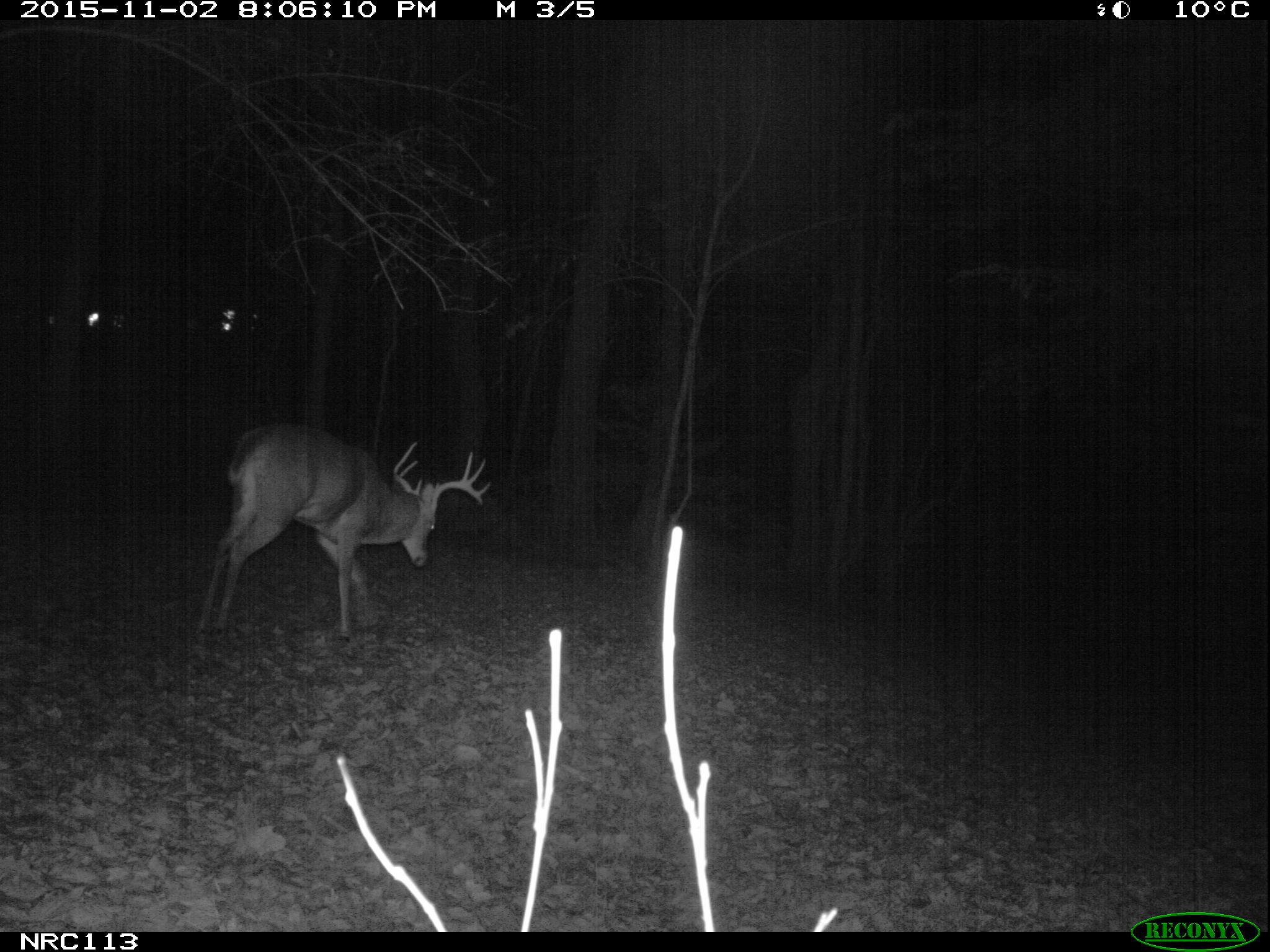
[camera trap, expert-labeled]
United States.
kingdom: Animalia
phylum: Chordata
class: Mammalia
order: Artiodactyla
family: Cervidae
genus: Odocoileus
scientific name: Odocoileus virginianus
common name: white-tailed deer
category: White Tailed Deer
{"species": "White Tailed Deer (white-tailed deer) (Odocoileus virginianus)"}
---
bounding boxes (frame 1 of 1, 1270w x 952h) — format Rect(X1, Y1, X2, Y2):
White Tailed Deer: Rect(187, 414, 497, 642)